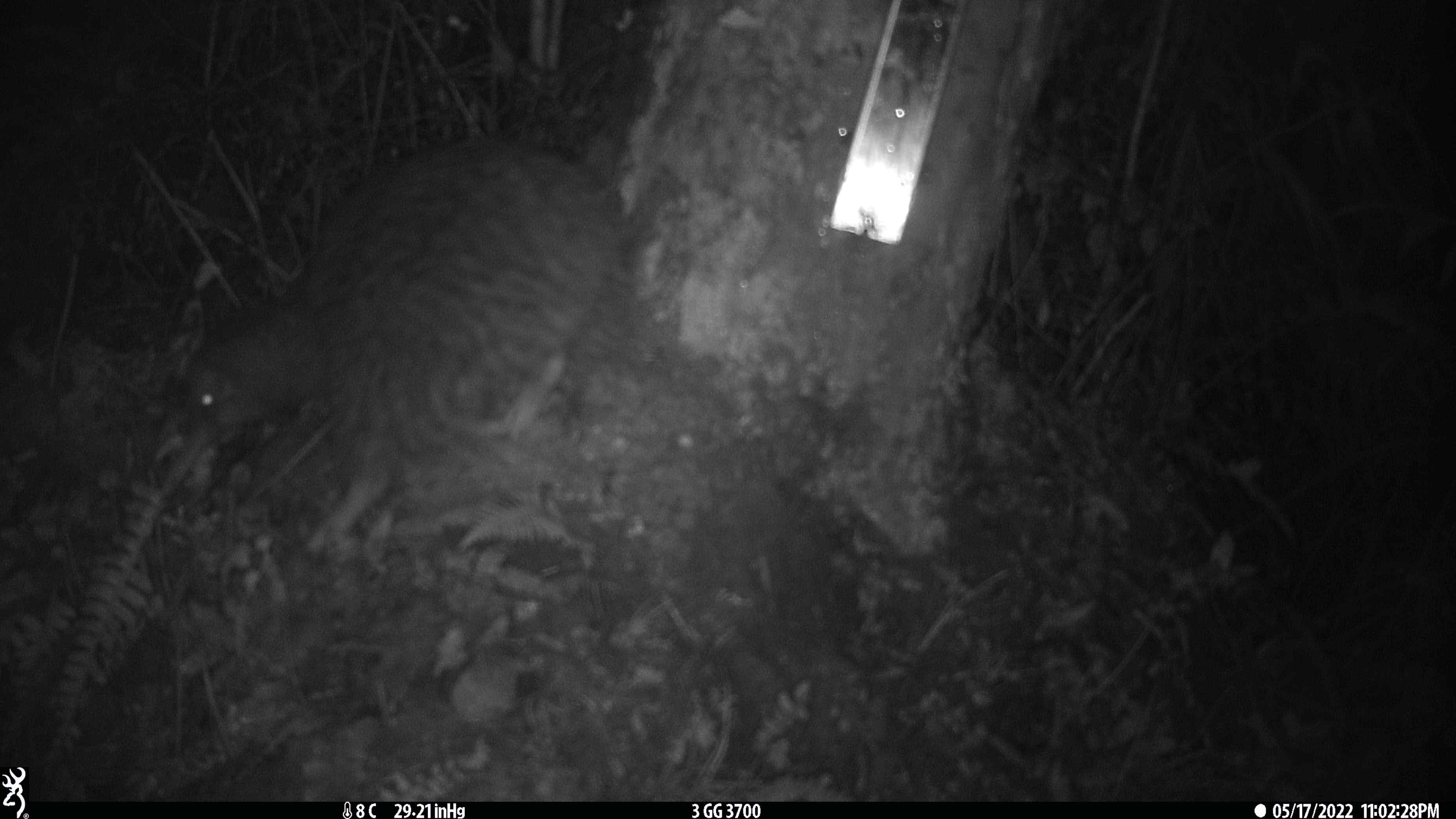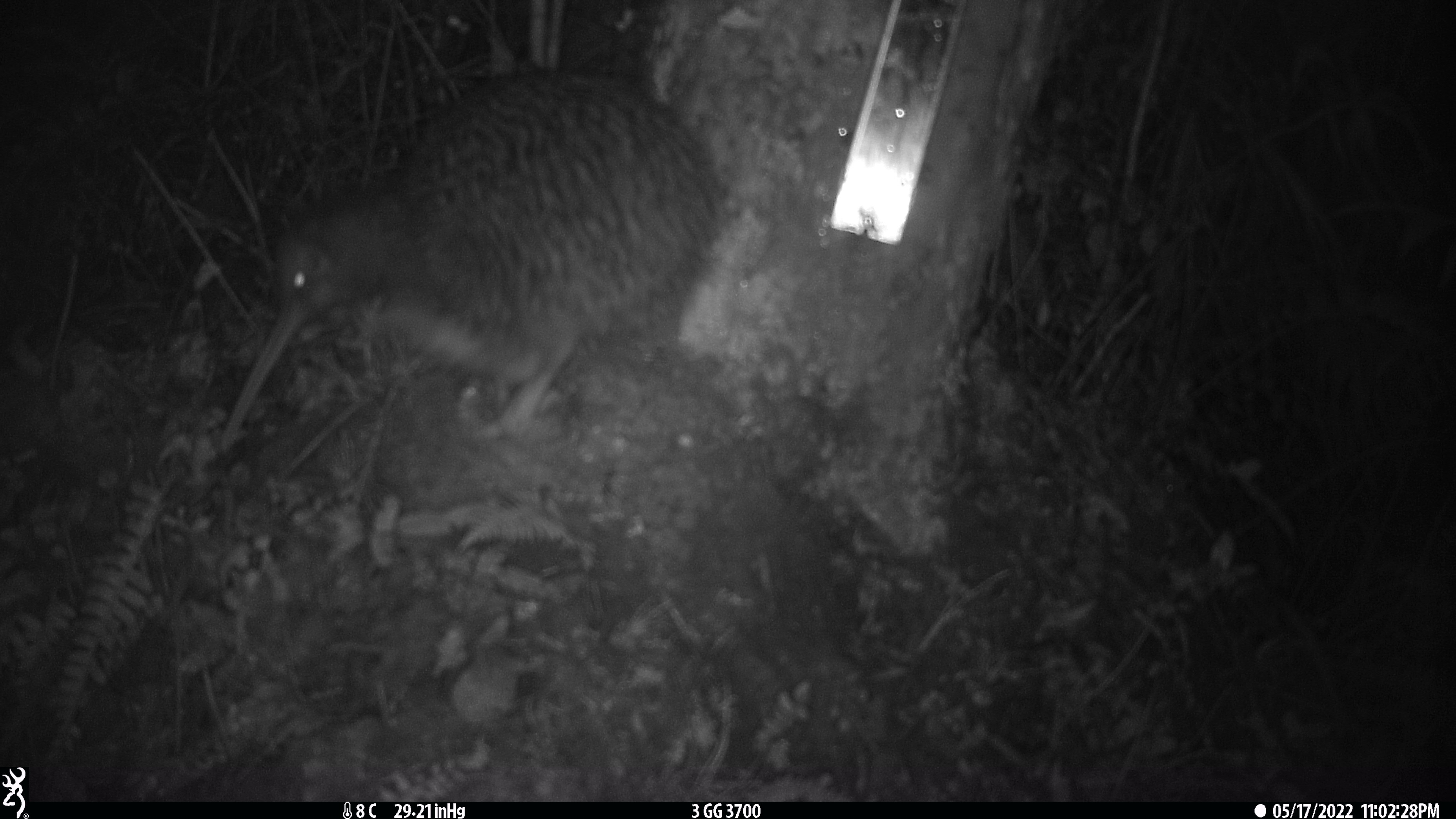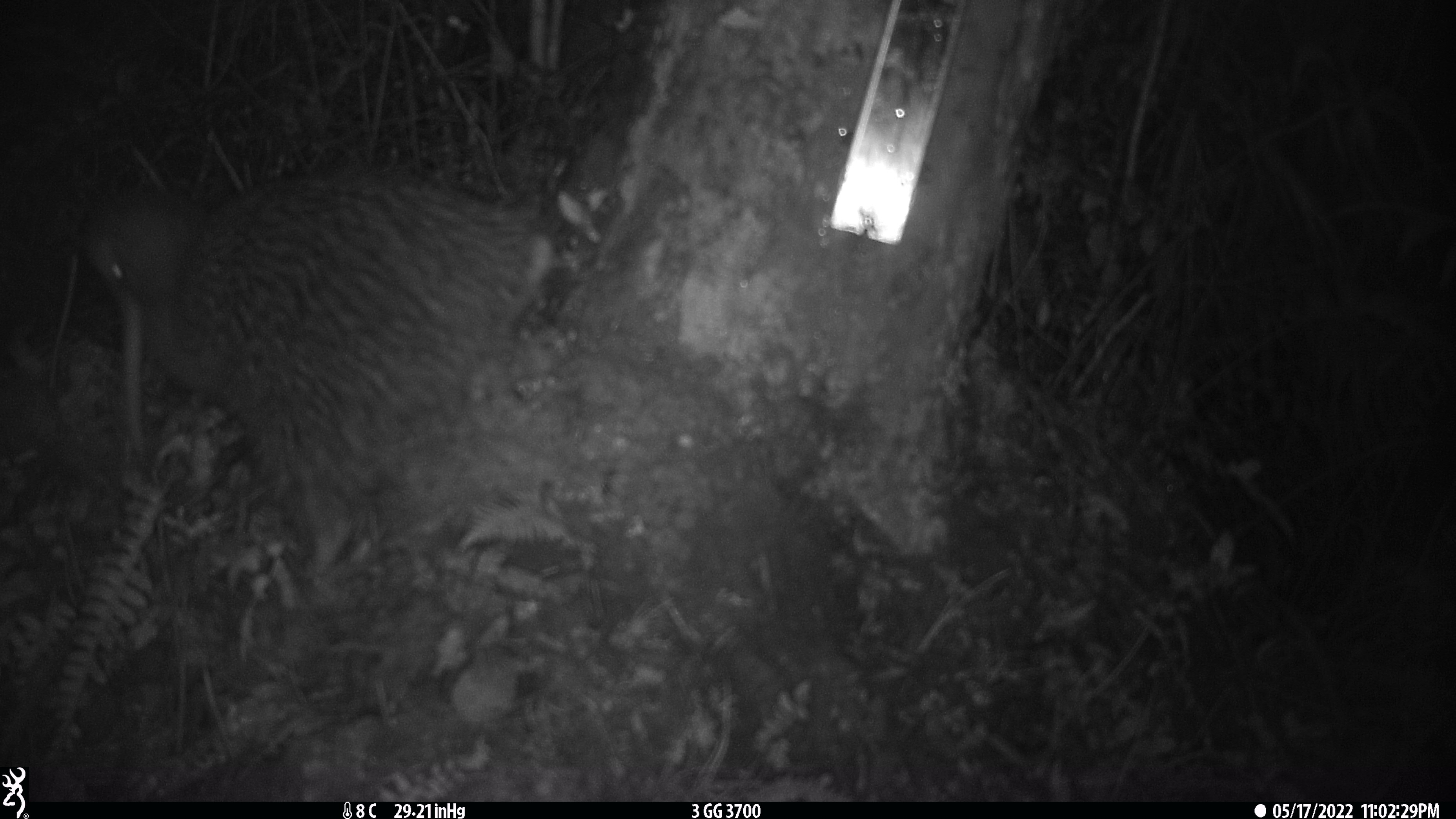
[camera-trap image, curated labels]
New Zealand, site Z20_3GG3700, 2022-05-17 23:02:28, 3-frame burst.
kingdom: Animalia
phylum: Chordata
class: Aves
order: Apterygiformes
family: Apterygidae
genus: Apteryx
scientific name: Apteryx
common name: kiwi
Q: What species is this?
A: Kiwi (Apteryx).